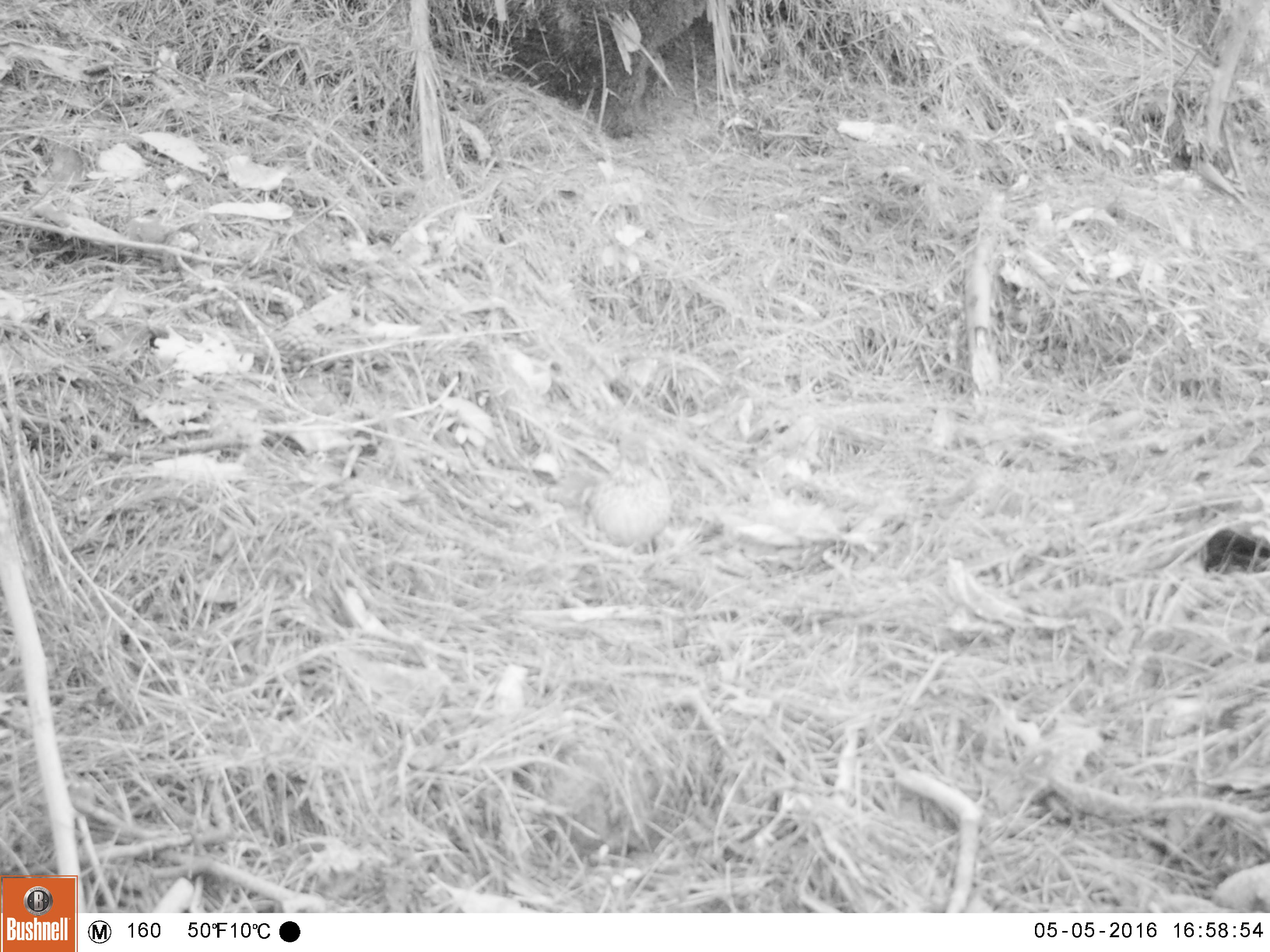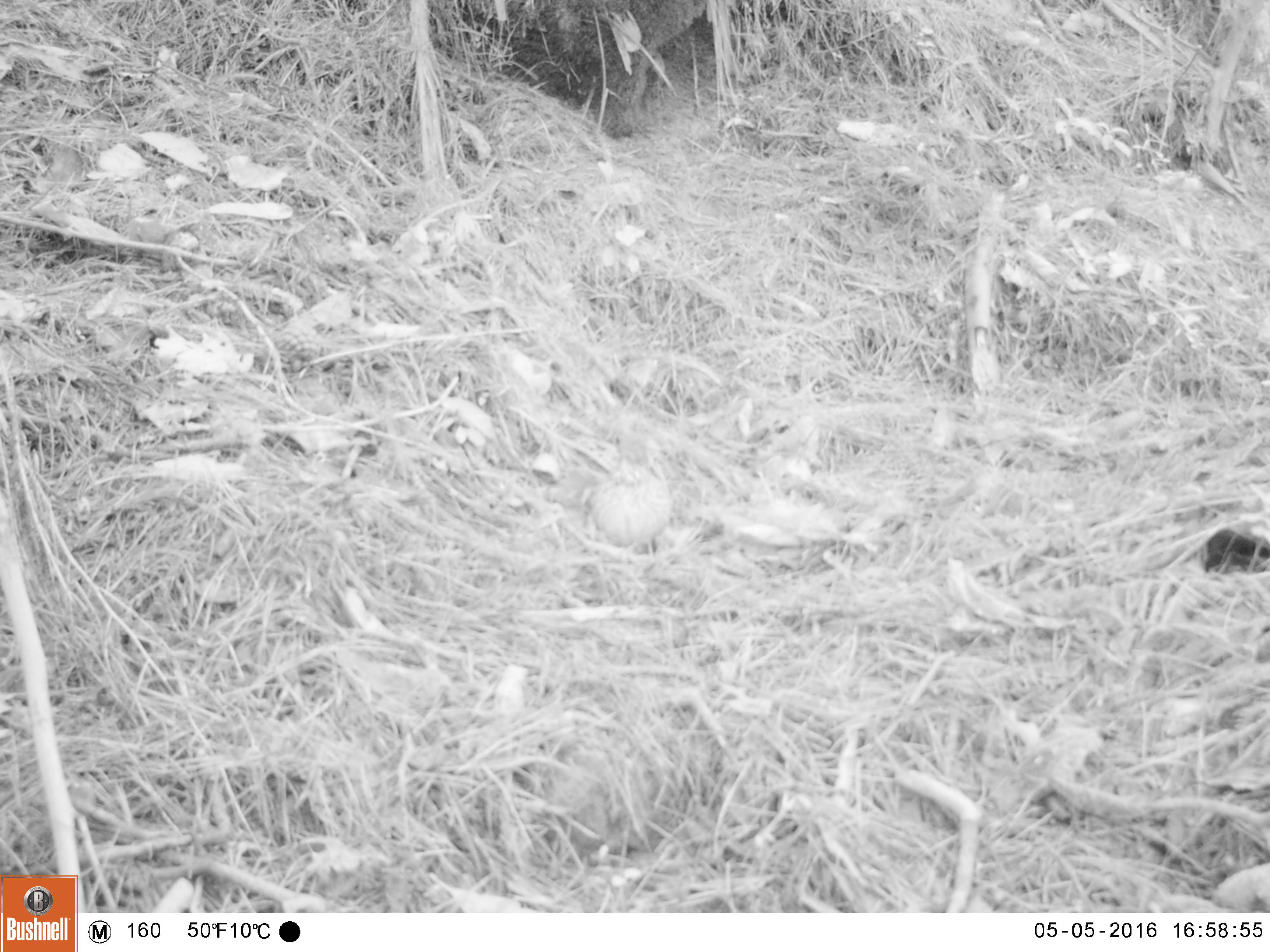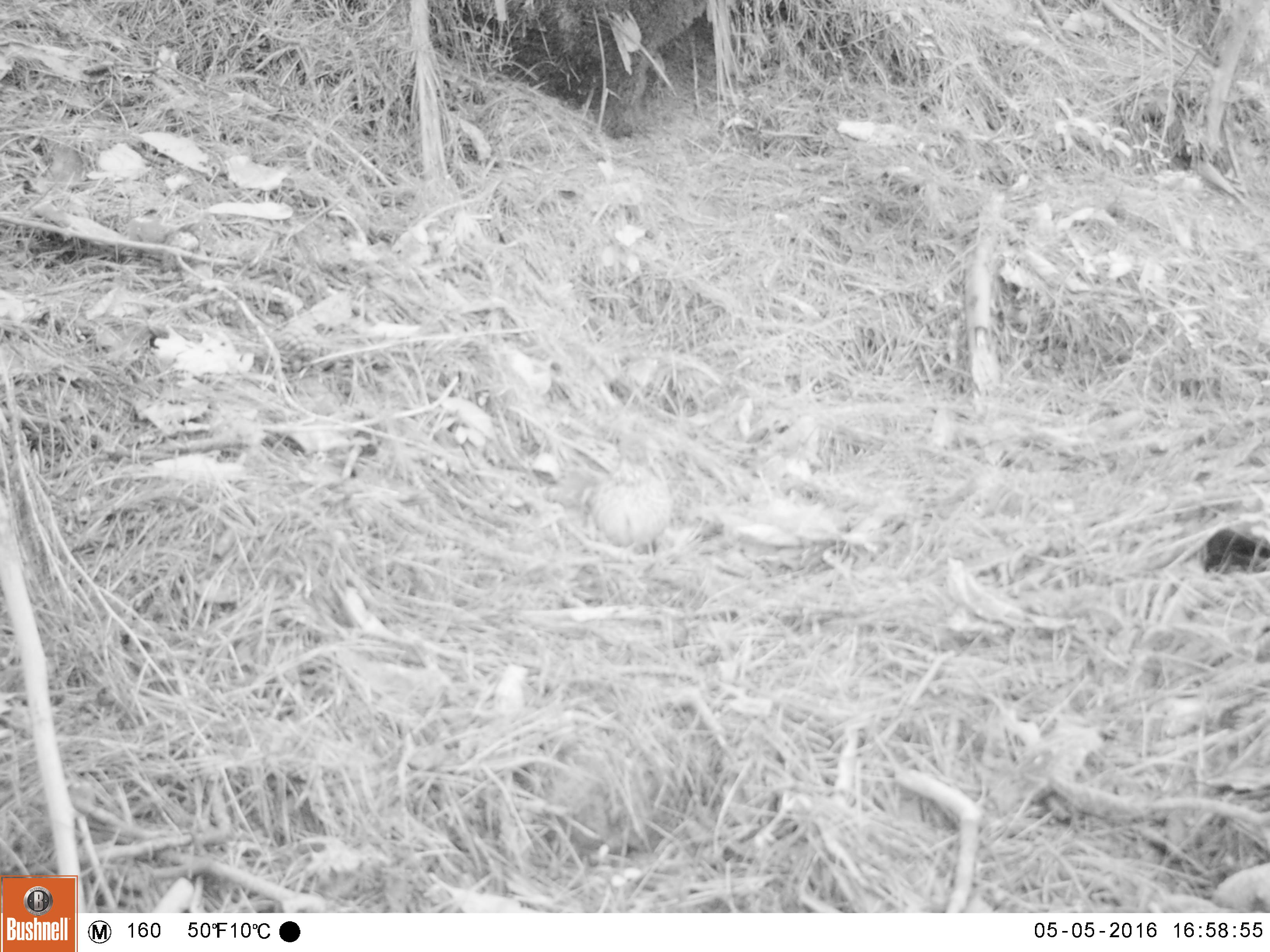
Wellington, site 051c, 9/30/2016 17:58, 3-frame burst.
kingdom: Animalia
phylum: Chordata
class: Aves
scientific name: Aves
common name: bird